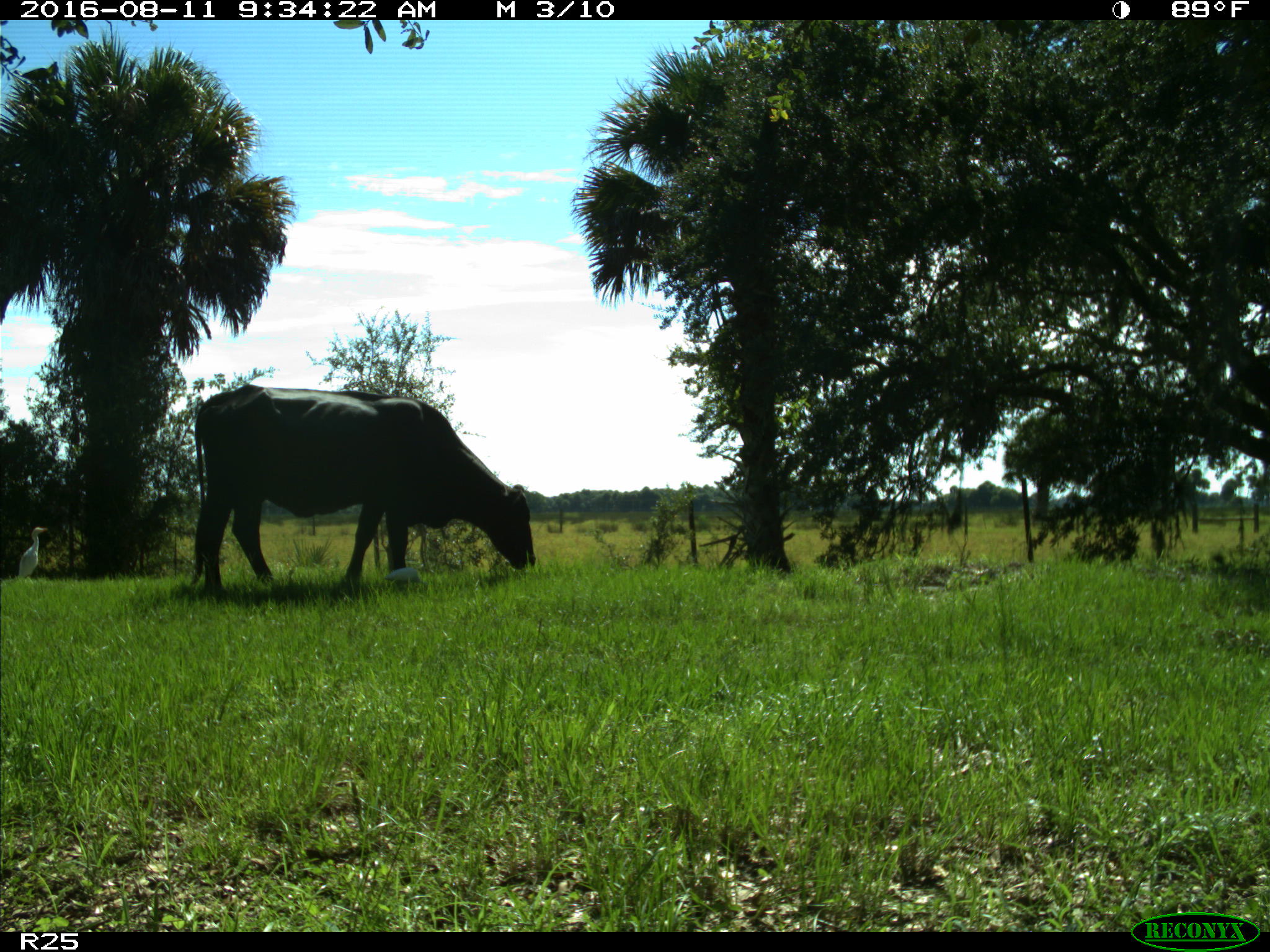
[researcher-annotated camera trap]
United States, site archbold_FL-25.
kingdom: Animalia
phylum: Chordata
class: Mammalia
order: Artiodactyla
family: Bovidae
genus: Bos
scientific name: Bos taurus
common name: domestic cow